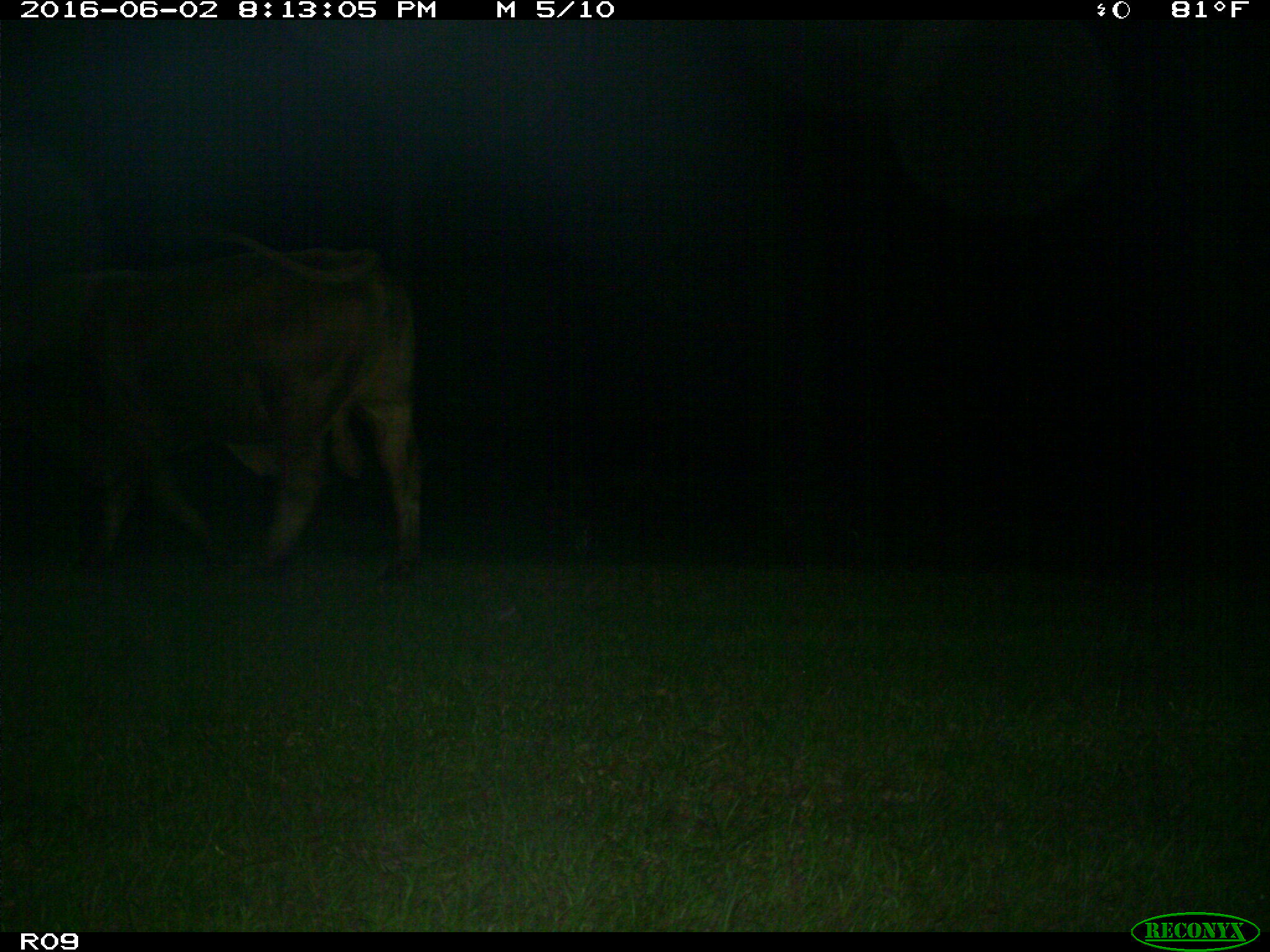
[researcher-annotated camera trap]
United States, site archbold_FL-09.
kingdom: Animalia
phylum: Chordata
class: Mammalia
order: Artiodactyla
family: Bovidae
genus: Bos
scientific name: Bos taurus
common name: domestic cow